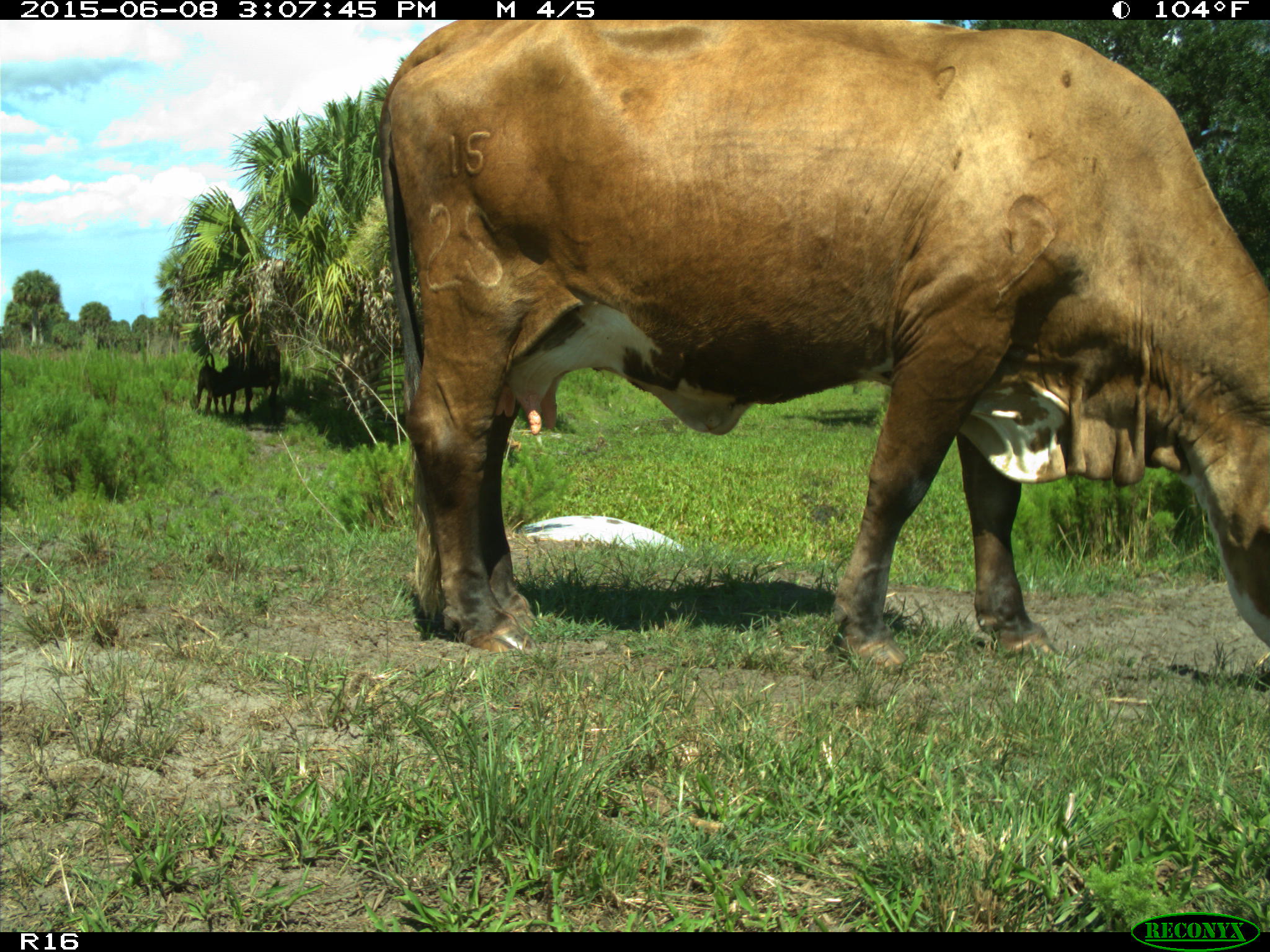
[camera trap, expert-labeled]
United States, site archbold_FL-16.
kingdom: Animalia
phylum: Chordata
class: Mammalia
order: Artiodactyla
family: Bovidae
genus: Bos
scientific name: Bos taurus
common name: domestic cow